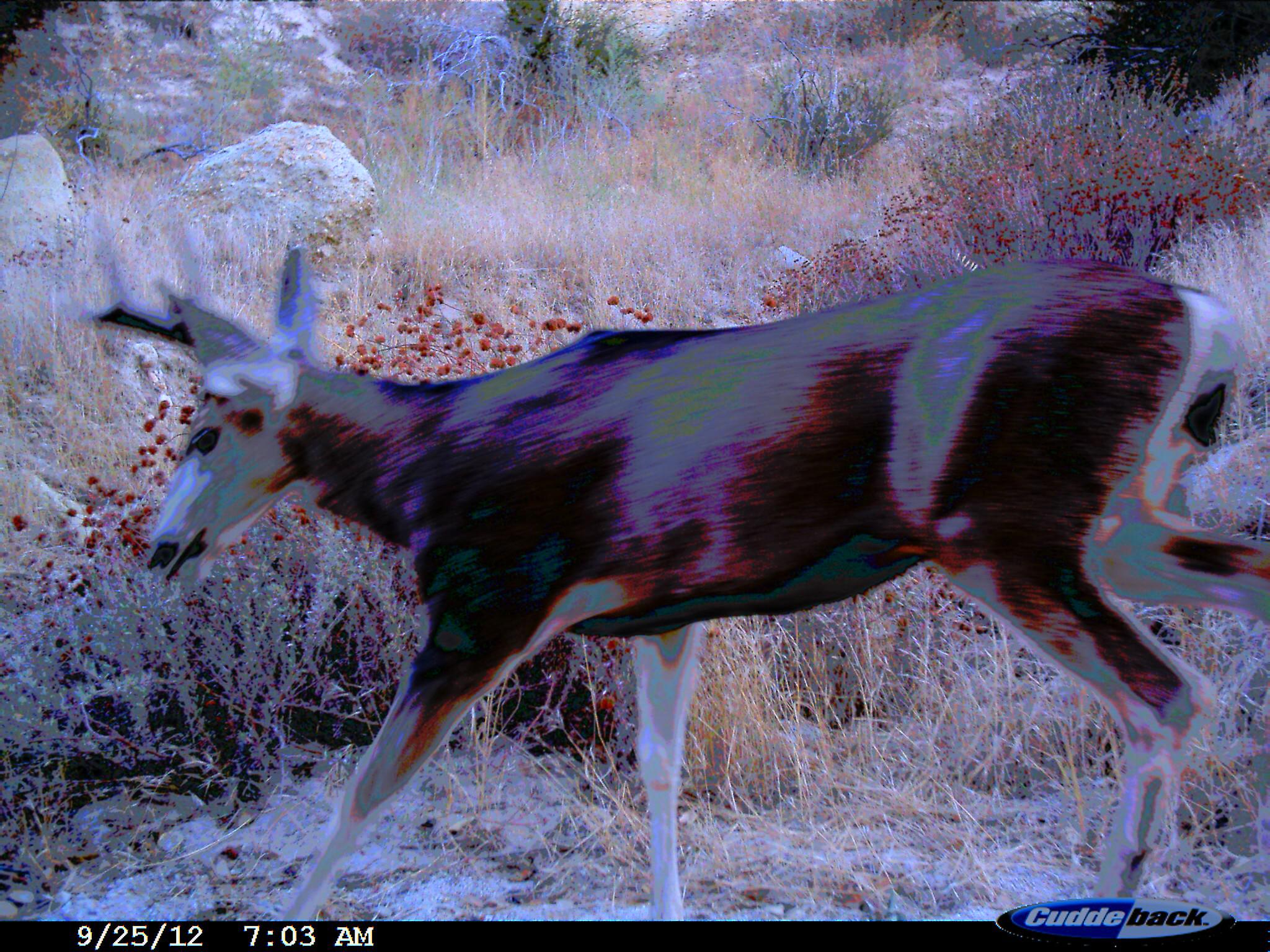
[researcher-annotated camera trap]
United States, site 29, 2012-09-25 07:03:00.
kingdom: Animalia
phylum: Chordata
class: Mammalia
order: Artiodactyla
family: Cervidae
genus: Odocoileus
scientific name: Odocoileus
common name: deer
Deer (Odocoileus).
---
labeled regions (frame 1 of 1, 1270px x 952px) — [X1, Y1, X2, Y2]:
deer: [82, 165, 1270, 920]